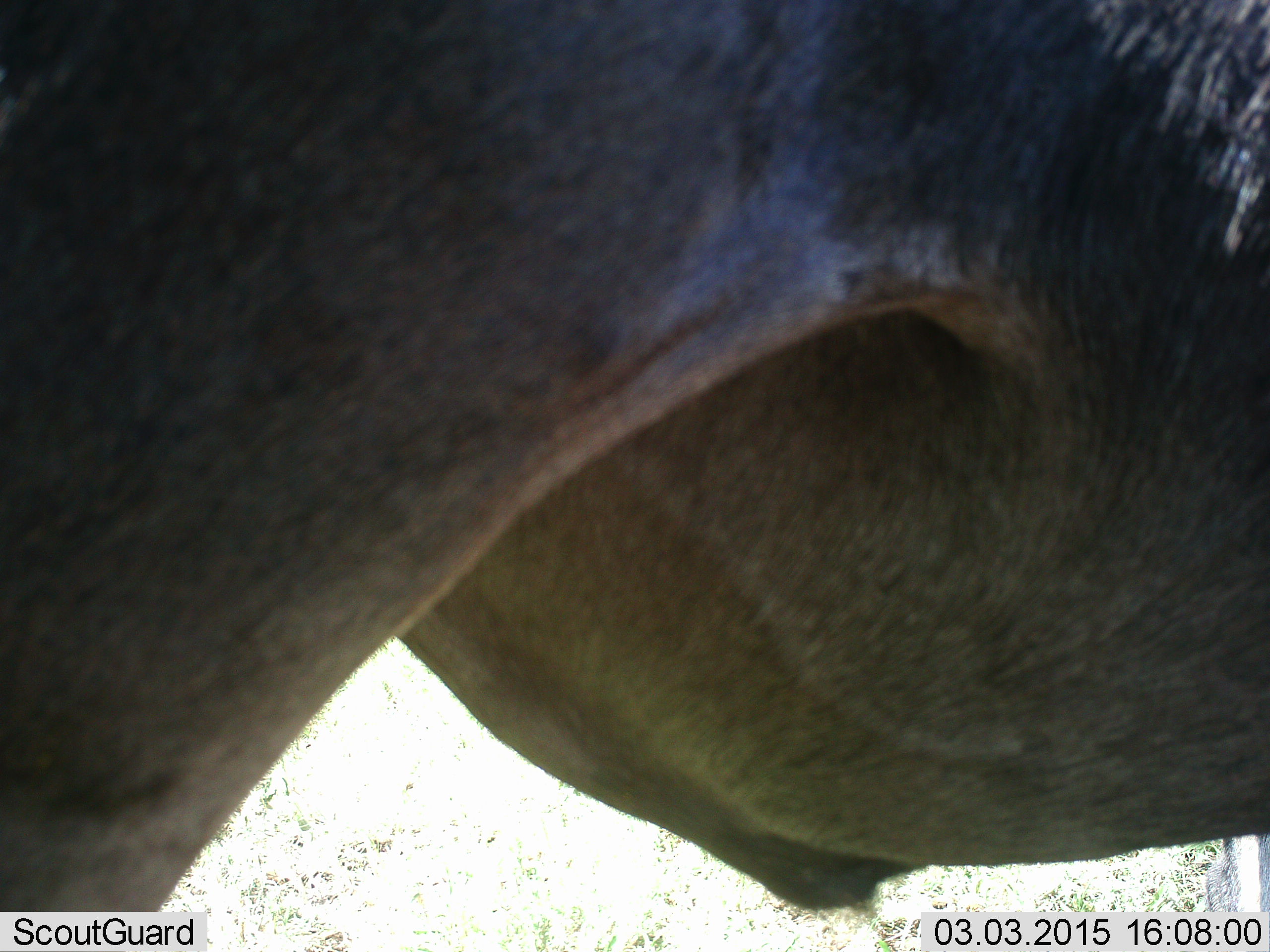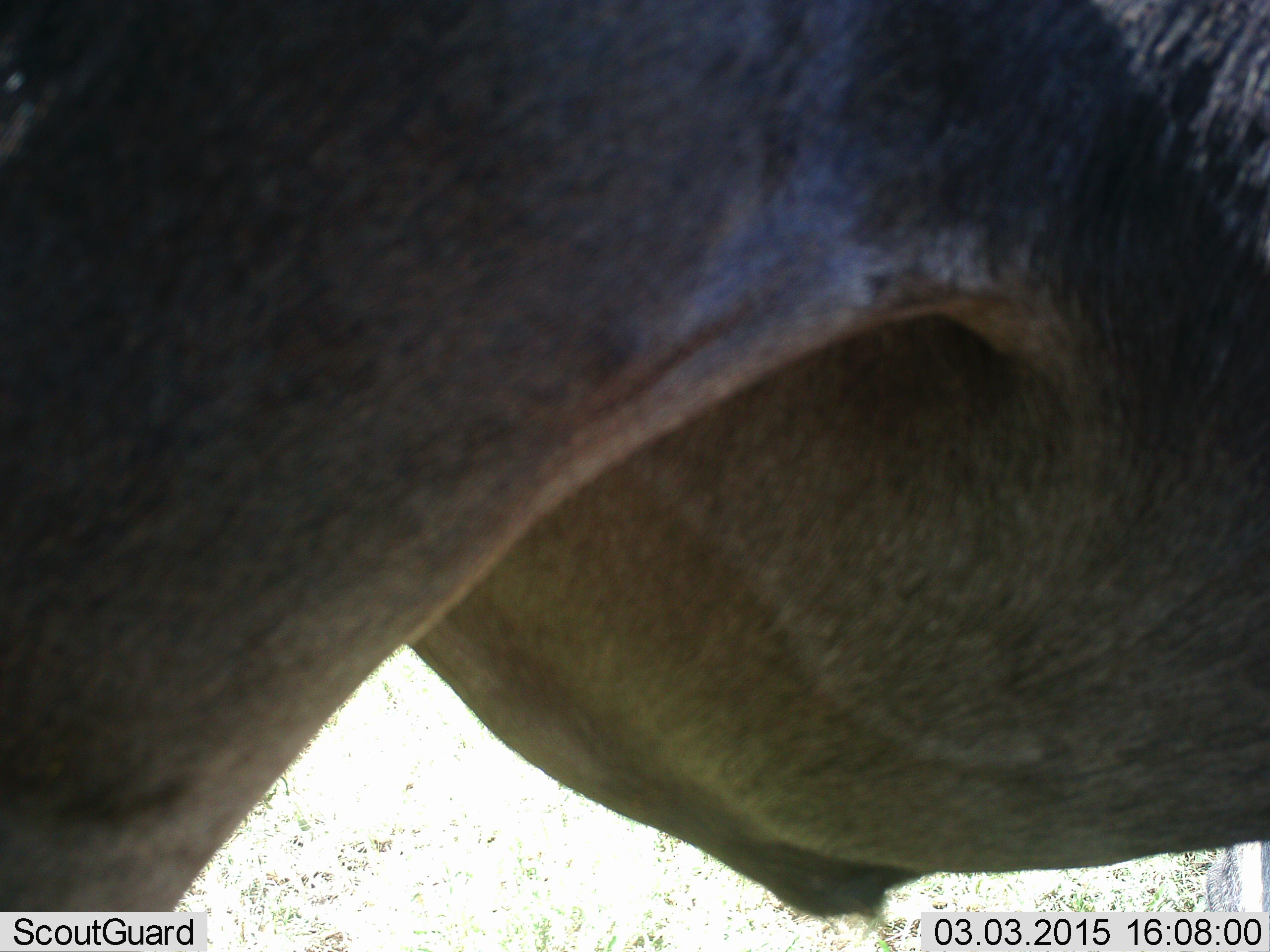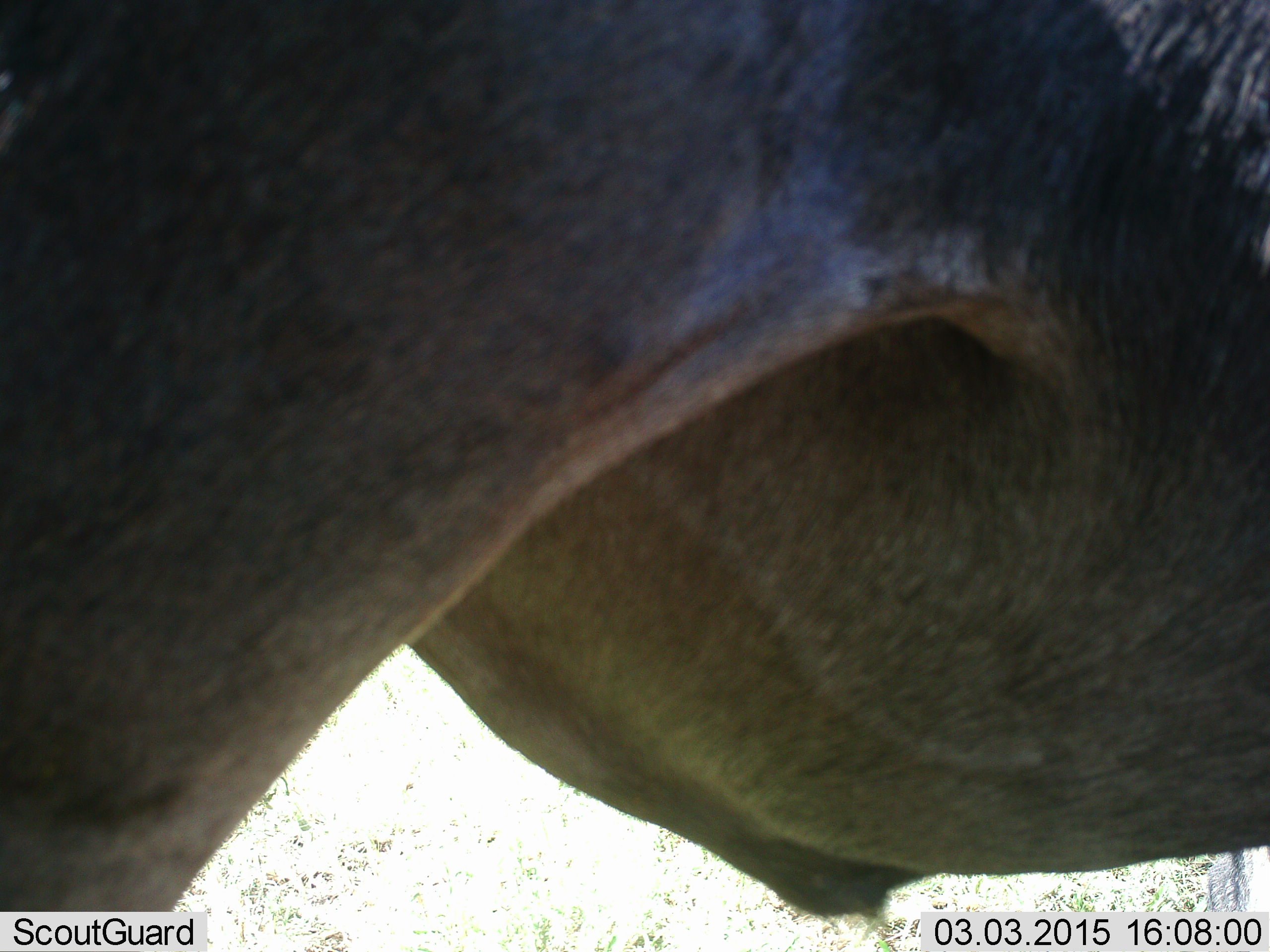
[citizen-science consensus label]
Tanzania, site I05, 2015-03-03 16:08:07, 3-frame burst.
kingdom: Animalia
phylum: Chordata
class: Mammalia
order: Artiodactyla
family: Bovidae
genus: Connochaetes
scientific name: Connochaetes taurinus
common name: blue wildebeest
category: wildebeest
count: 1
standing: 90%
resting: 0%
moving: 10%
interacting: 0%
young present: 0%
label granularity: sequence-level